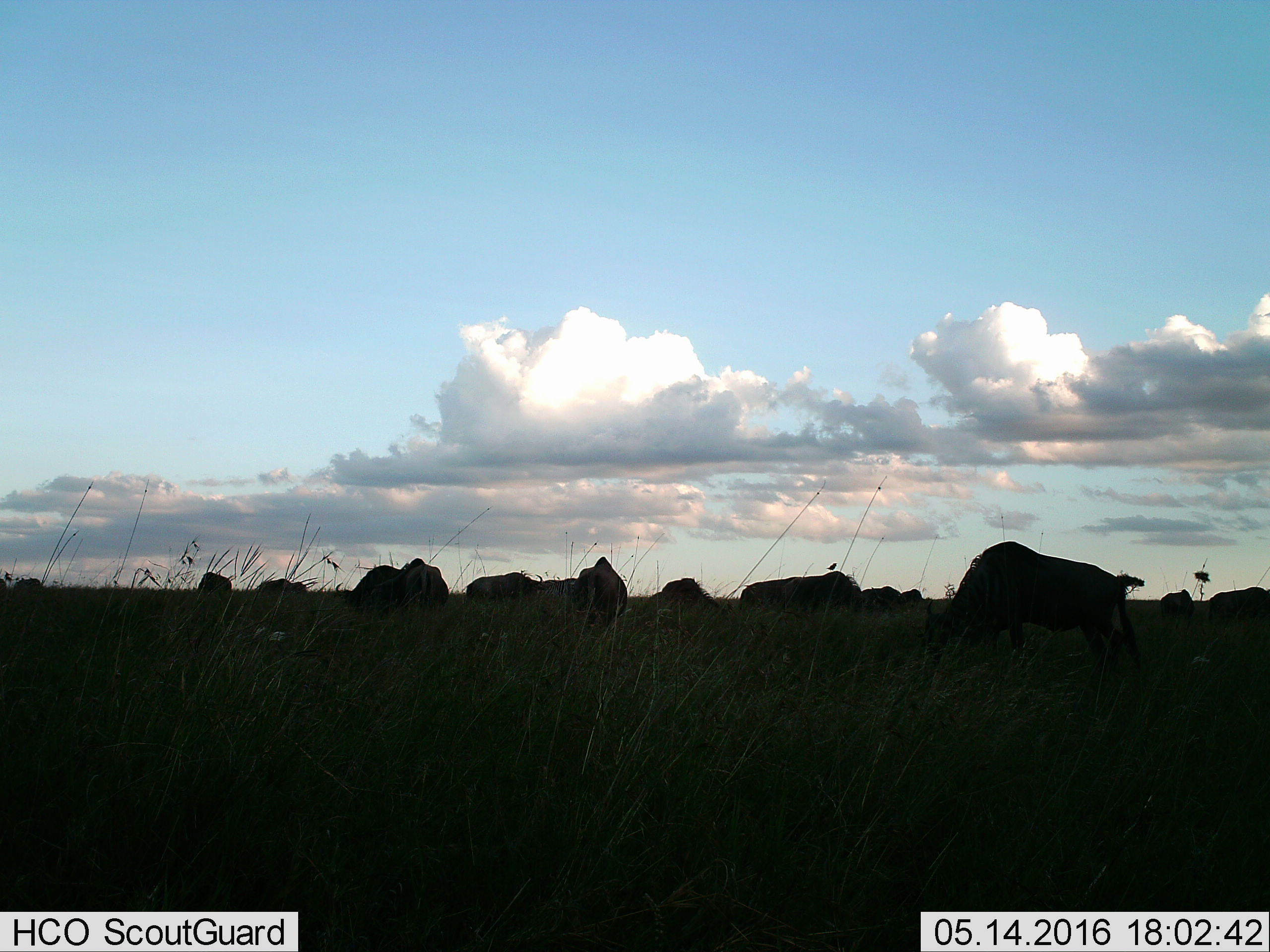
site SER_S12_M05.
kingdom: Animalia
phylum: Chordata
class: Mammalia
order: Artiodactyla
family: Bovidae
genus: Connochaetes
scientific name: Connochaetes taurinus taurinus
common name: blue wildebeest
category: wildebeestblue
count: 11-50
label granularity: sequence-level